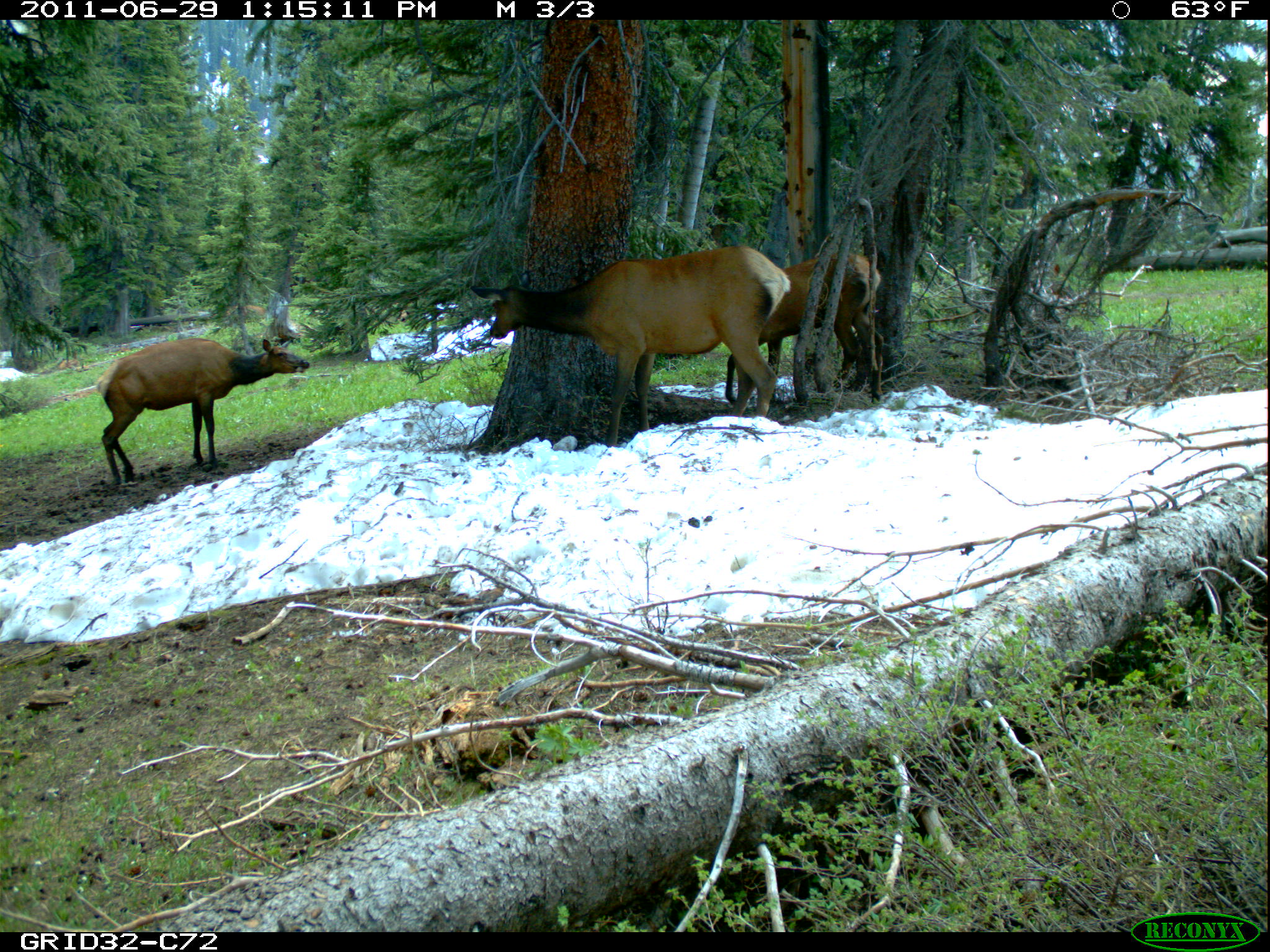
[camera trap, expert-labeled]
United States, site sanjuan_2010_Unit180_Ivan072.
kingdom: Animalia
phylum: Chordata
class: Mammalia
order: Artiodactyla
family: Cervidae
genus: Cervus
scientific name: Cervus elaphus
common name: red deer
Cervus elaphus (red deer).